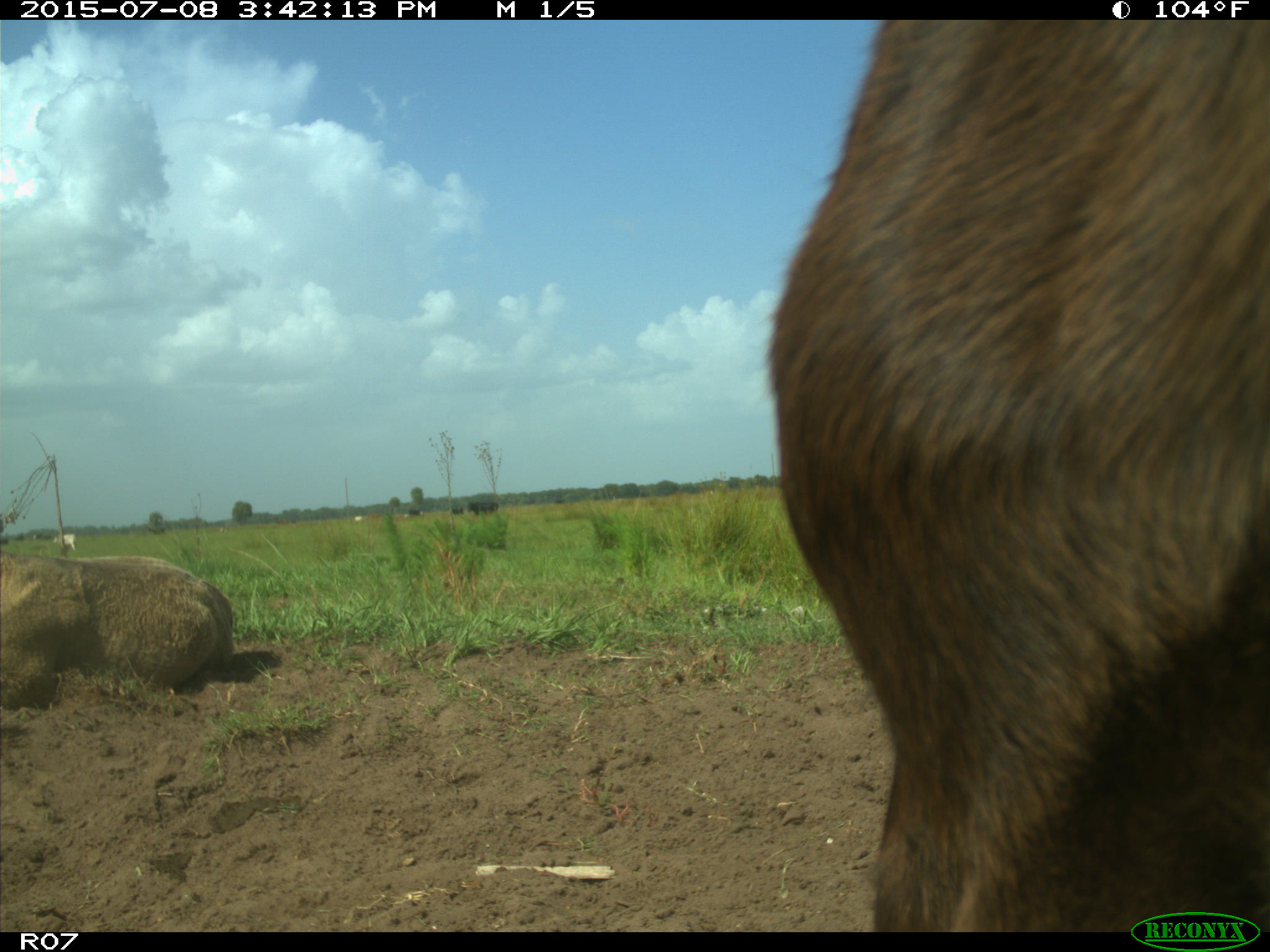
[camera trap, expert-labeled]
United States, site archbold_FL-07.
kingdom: Animalia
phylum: Chordata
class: Mammalia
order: Artiodactyla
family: Bovidae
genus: Bos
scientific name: Bos taurus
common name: domestic cow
Bos taurus (domestic cow).